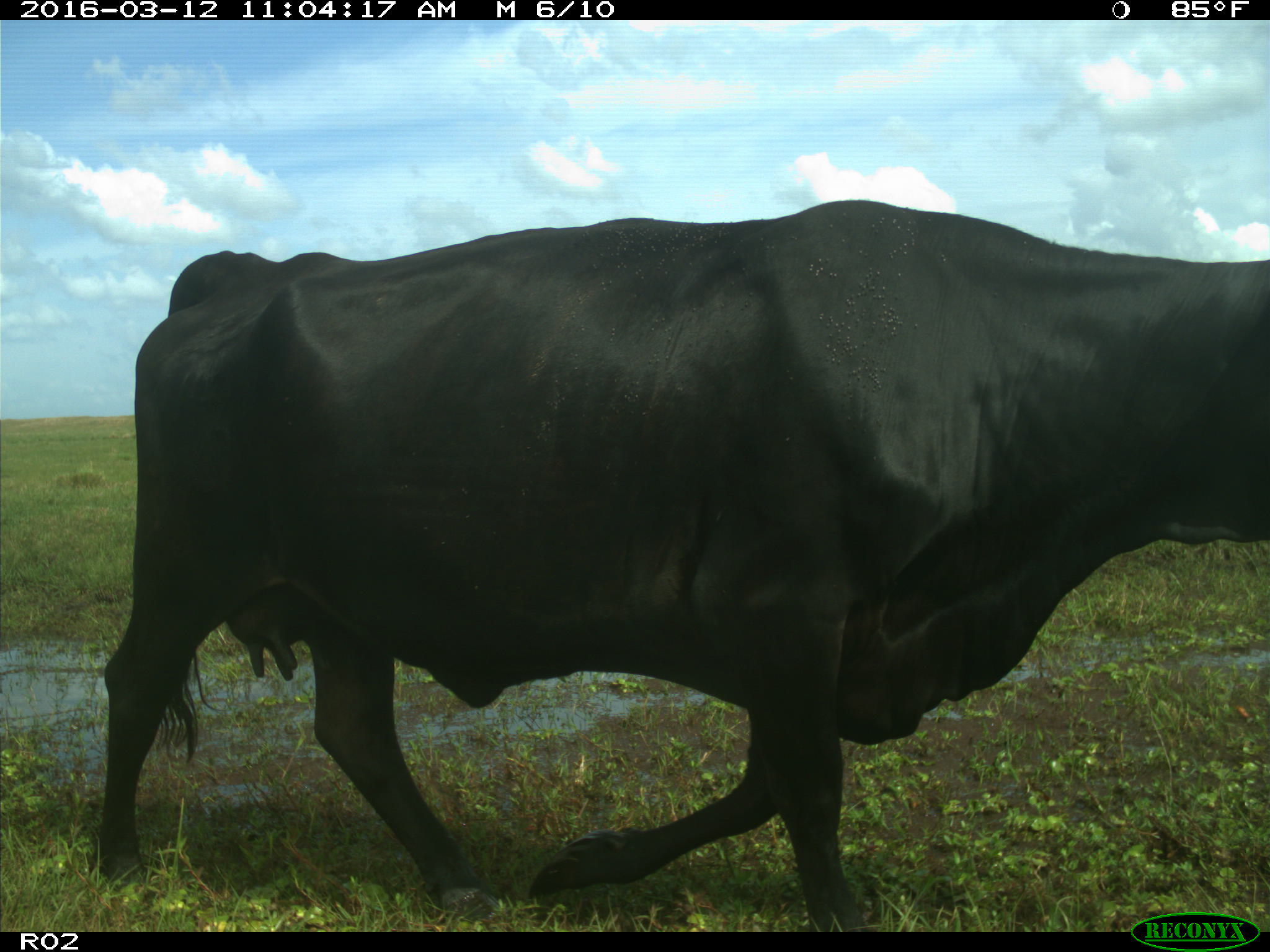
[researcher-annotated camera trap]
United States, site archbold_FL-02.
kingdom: Animalia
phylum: Chordata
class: Mammalia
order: Artiodactyla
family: Bovidae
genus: Bos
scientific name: Bos taurus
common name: domestic cow